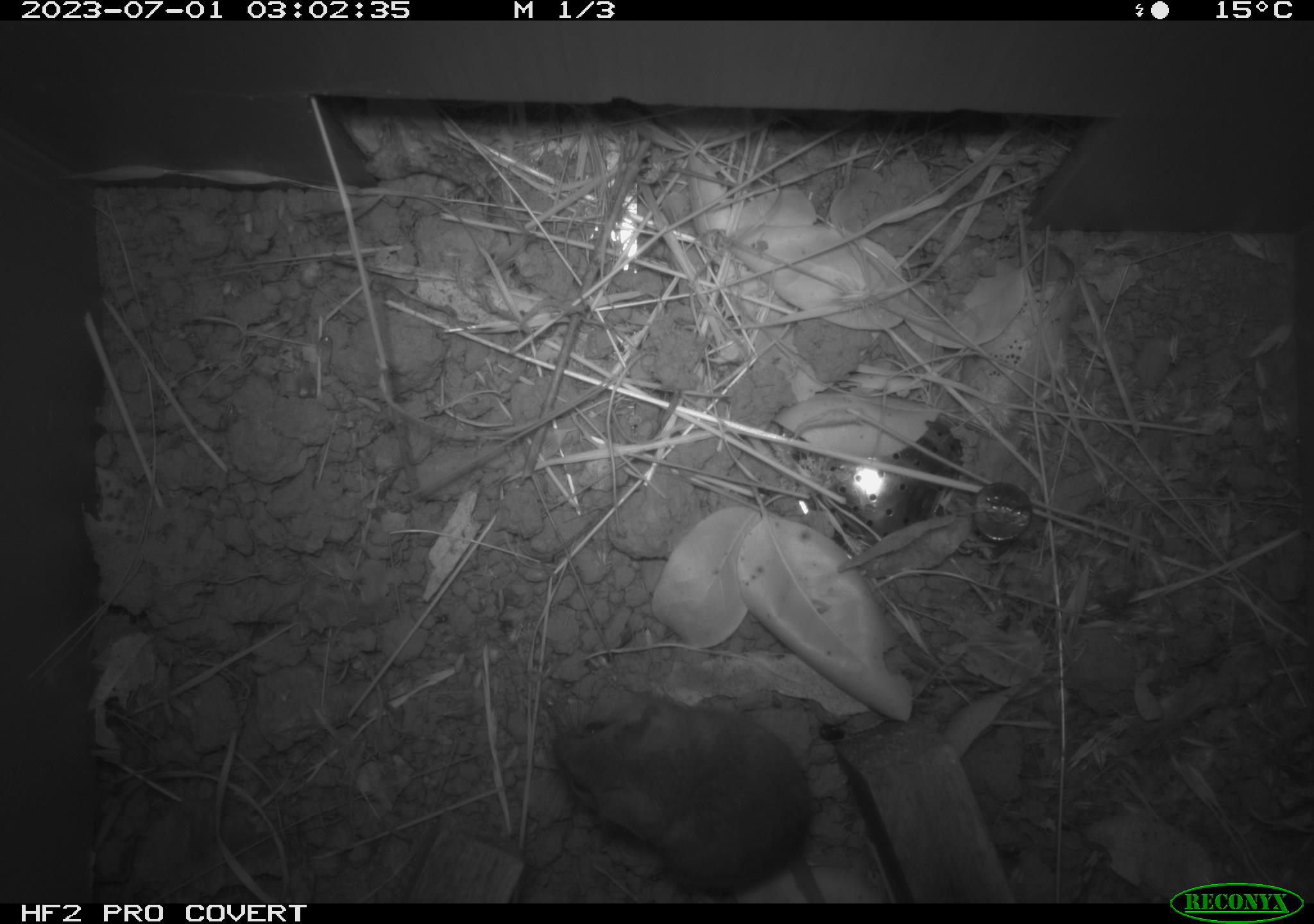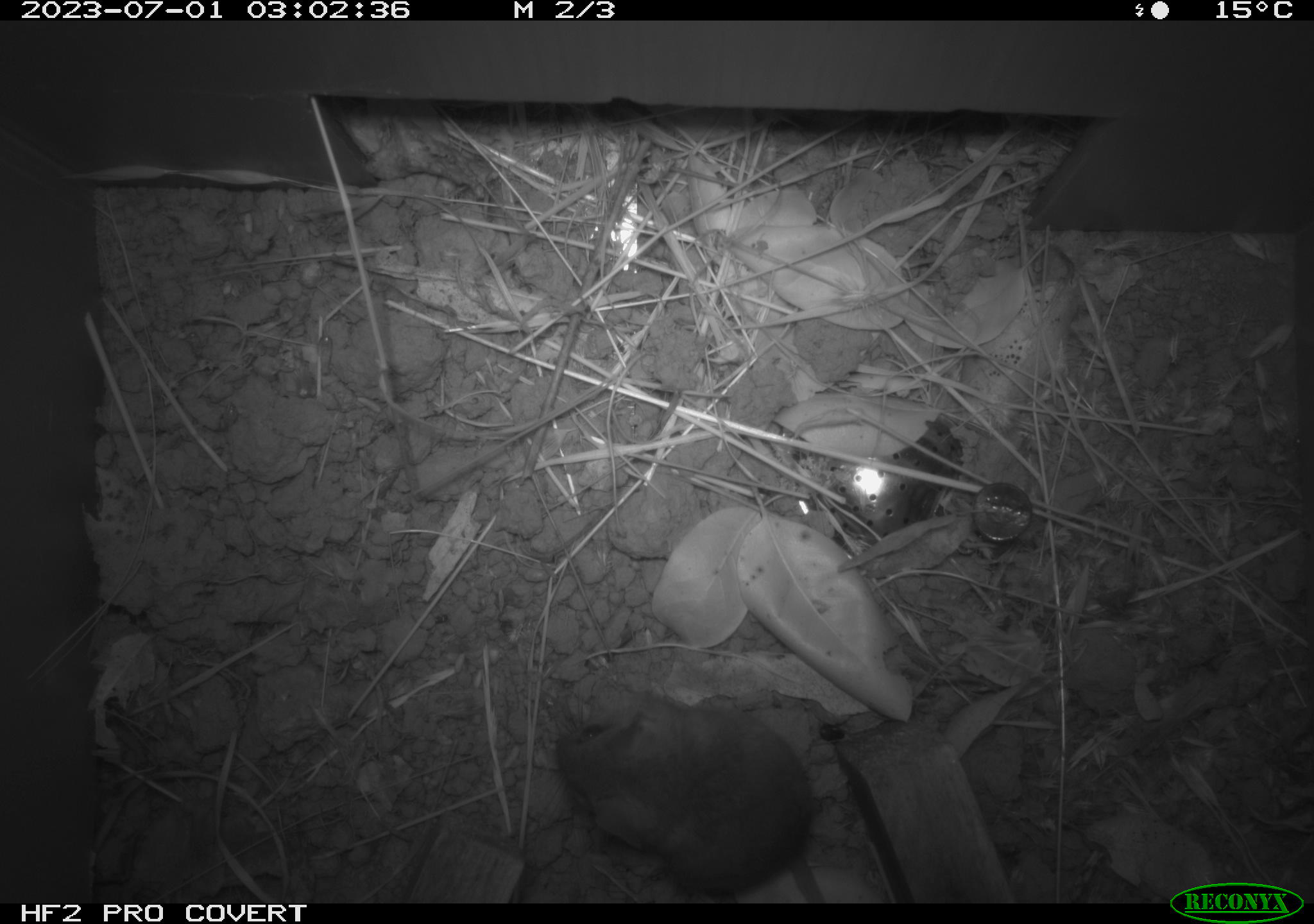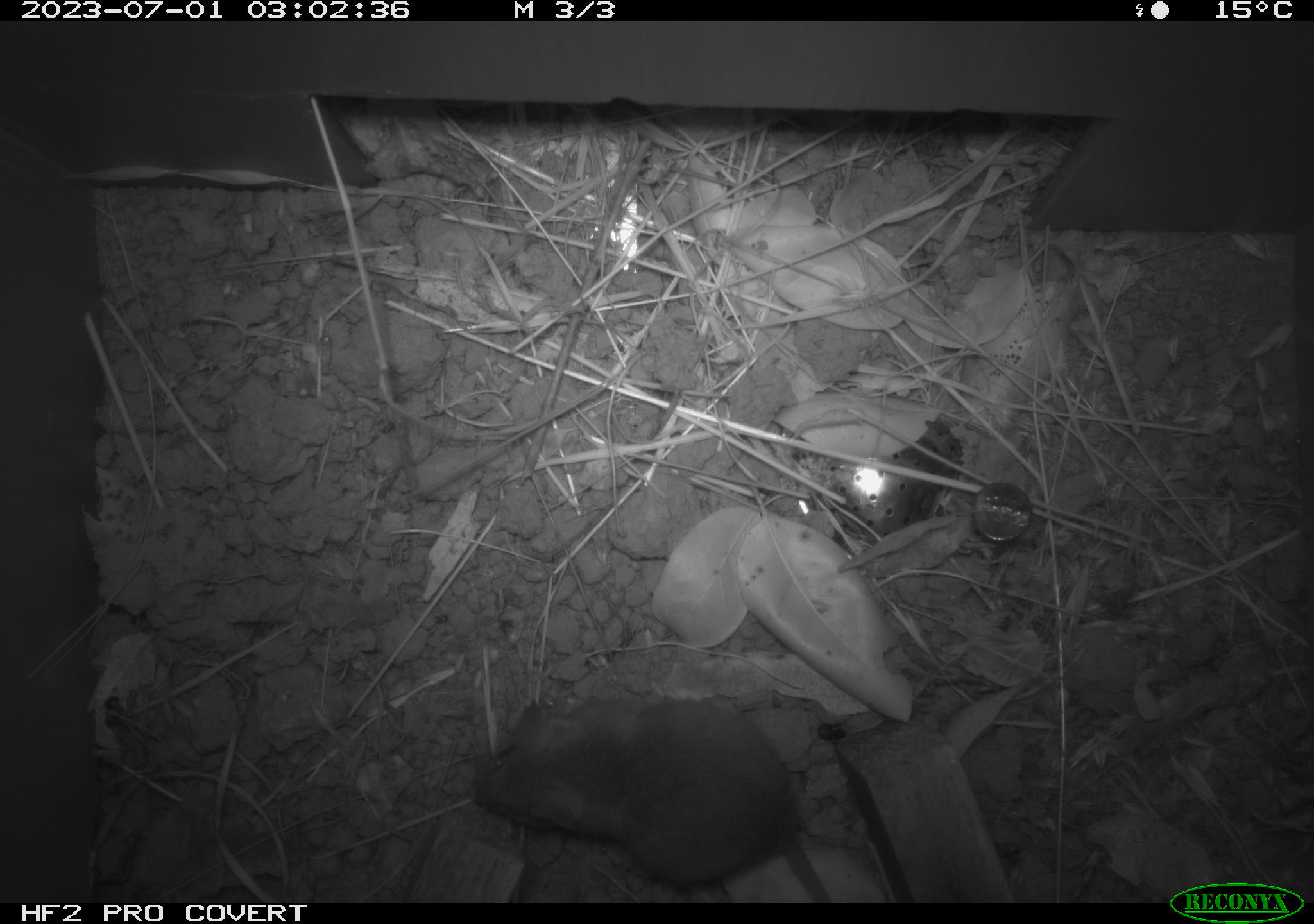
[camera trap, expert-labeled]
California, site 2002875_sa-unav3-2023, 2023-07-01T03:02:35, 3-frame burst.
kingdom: Animalia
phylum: Chordata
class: Mammalia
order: Rodentia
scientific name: Rodentia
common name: mouse species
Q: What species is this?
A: Mouse species (Rodentia).